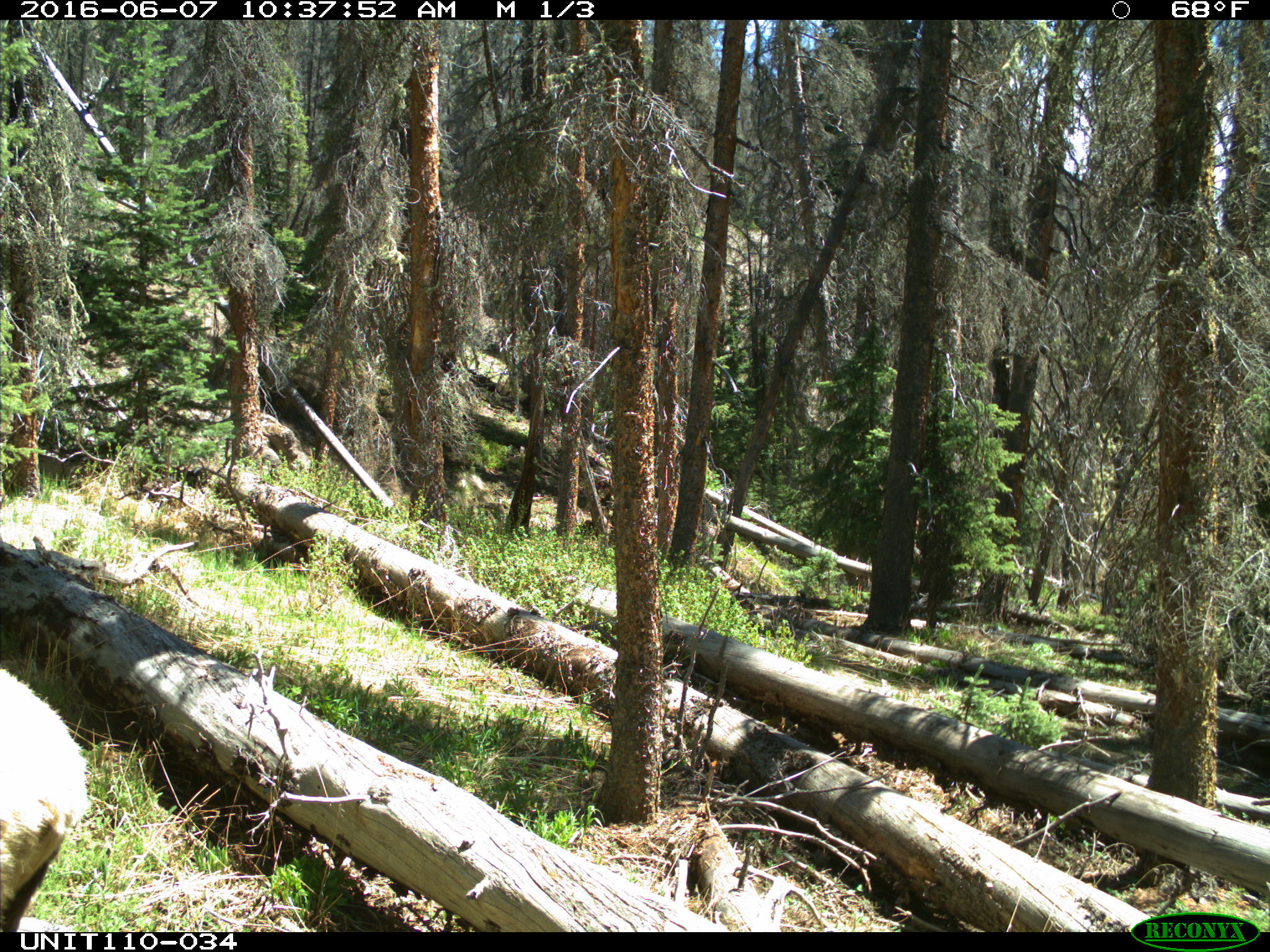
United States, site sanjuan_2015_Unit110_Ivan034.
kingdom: Animalia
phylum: Chordata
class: Mammalia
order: Artiodactyla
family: Cervidae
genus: Cervus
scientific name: Cervus elaphus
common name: red deer